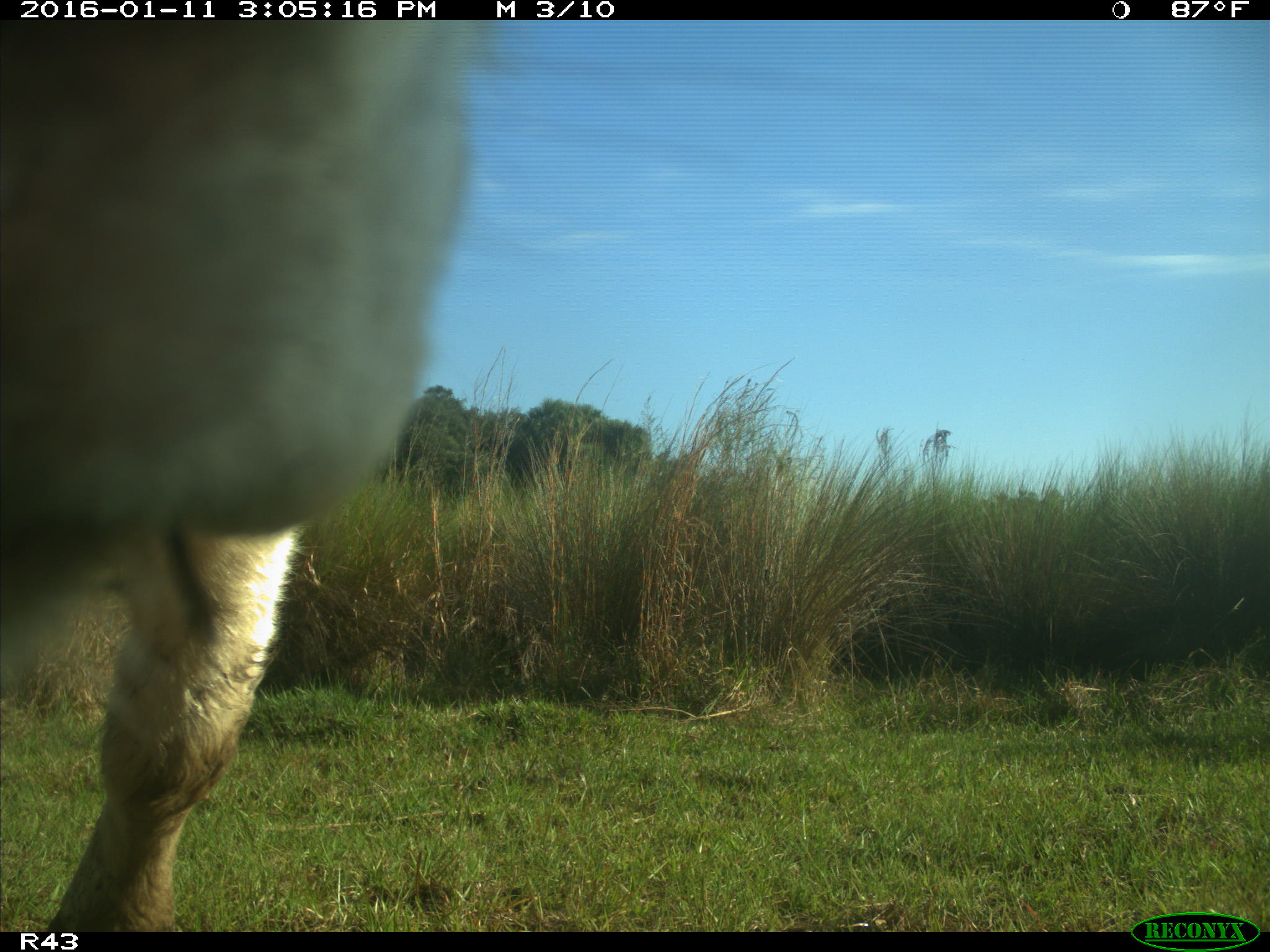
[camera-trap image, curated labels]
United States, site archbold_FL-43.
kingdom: Animalia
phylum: Chordata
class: Mammalia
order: Artiodactyla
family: Bovidae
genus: Bos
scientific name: Bos taurus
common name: domestic cow